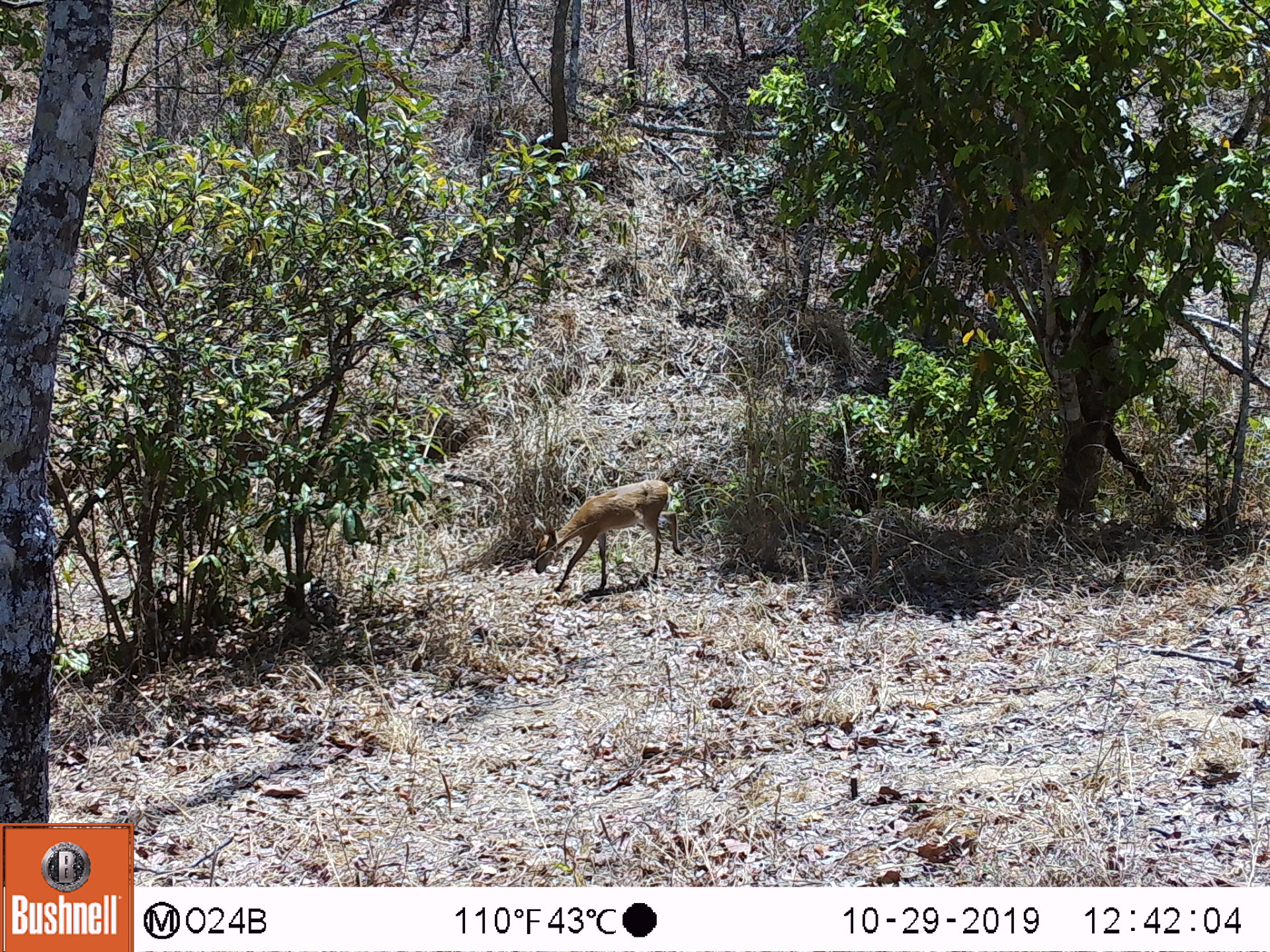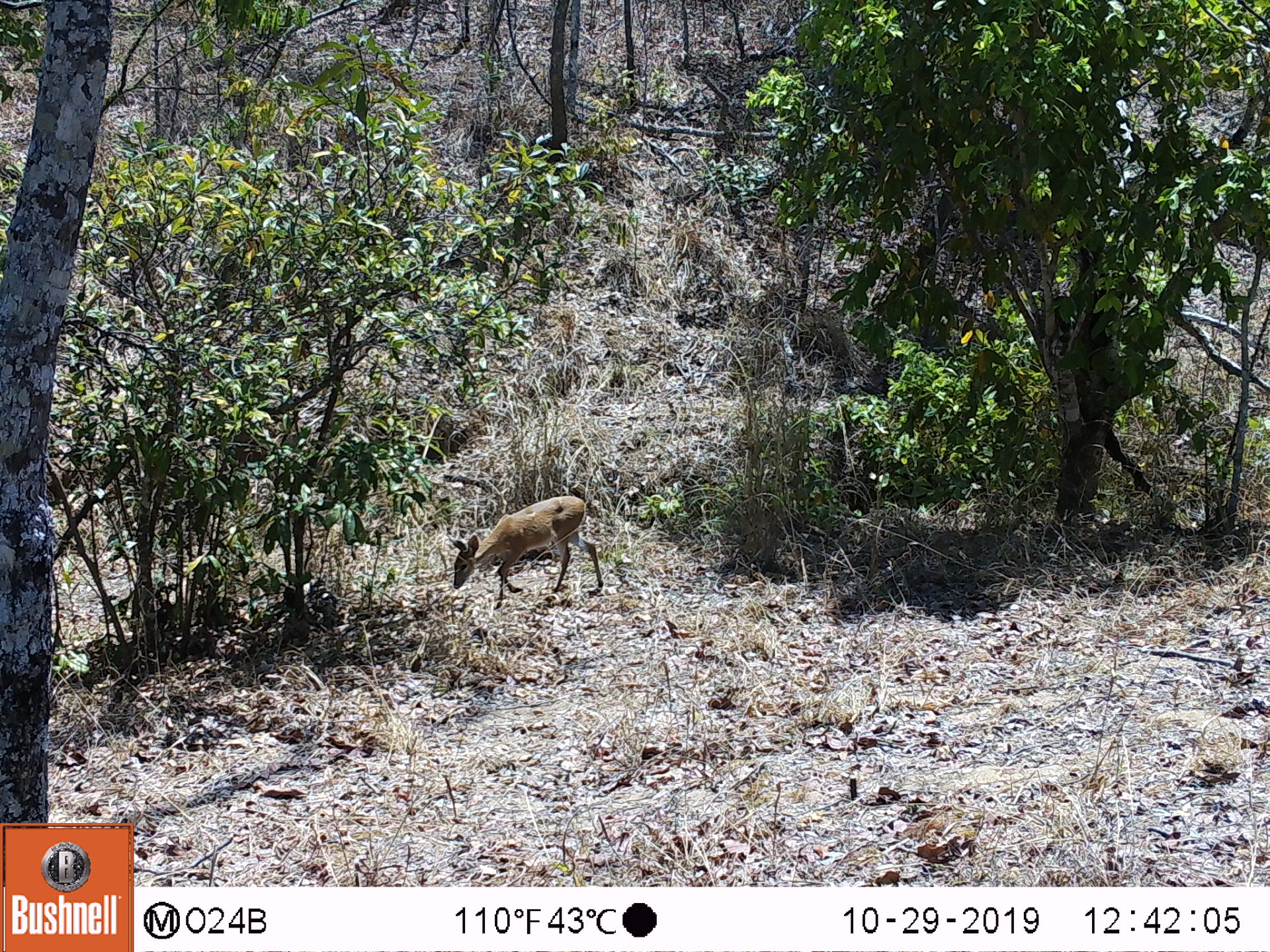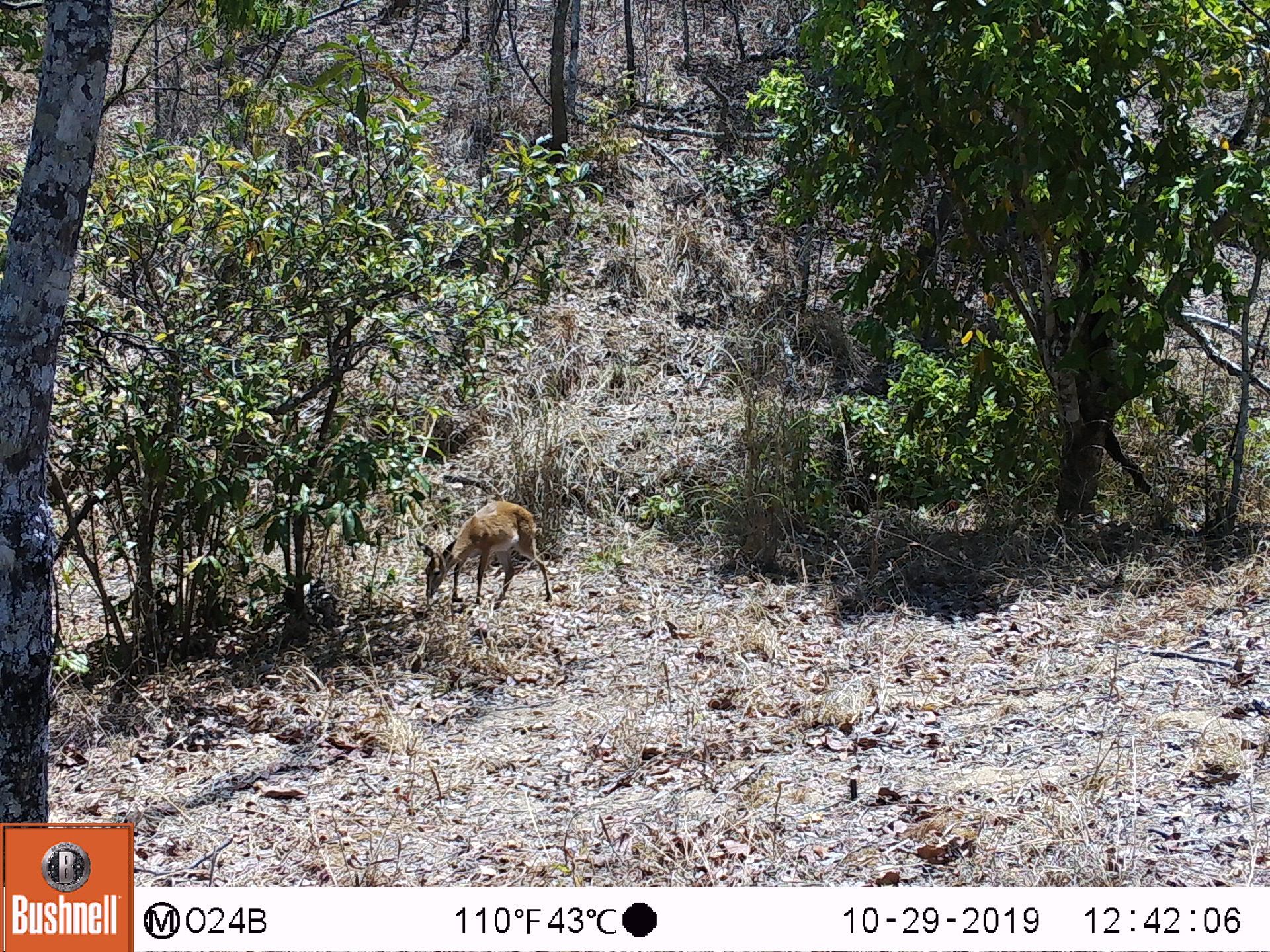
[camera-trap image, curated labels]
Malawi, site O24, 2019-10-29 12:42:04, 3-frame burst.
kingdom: Animalia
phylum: Chordata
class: Mammalia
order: Artiodactyla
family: Bovidae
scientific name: Antilopinae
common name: small antelope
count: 1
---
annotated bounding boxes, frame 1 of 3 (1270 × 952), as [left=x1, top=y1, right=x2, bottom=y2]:
small antelope: [left=518, top=480, right=694, bottom=605]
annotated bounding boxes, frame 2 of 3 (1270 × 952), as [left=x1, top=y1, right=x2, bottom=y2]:
small antelope: [left=437, top=488, right=612, bottom=616]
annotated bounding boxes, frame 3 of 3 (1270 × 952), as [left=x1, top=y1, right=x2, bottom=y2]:
small antelope: [left=411, top=494, right=555, bottom=620]